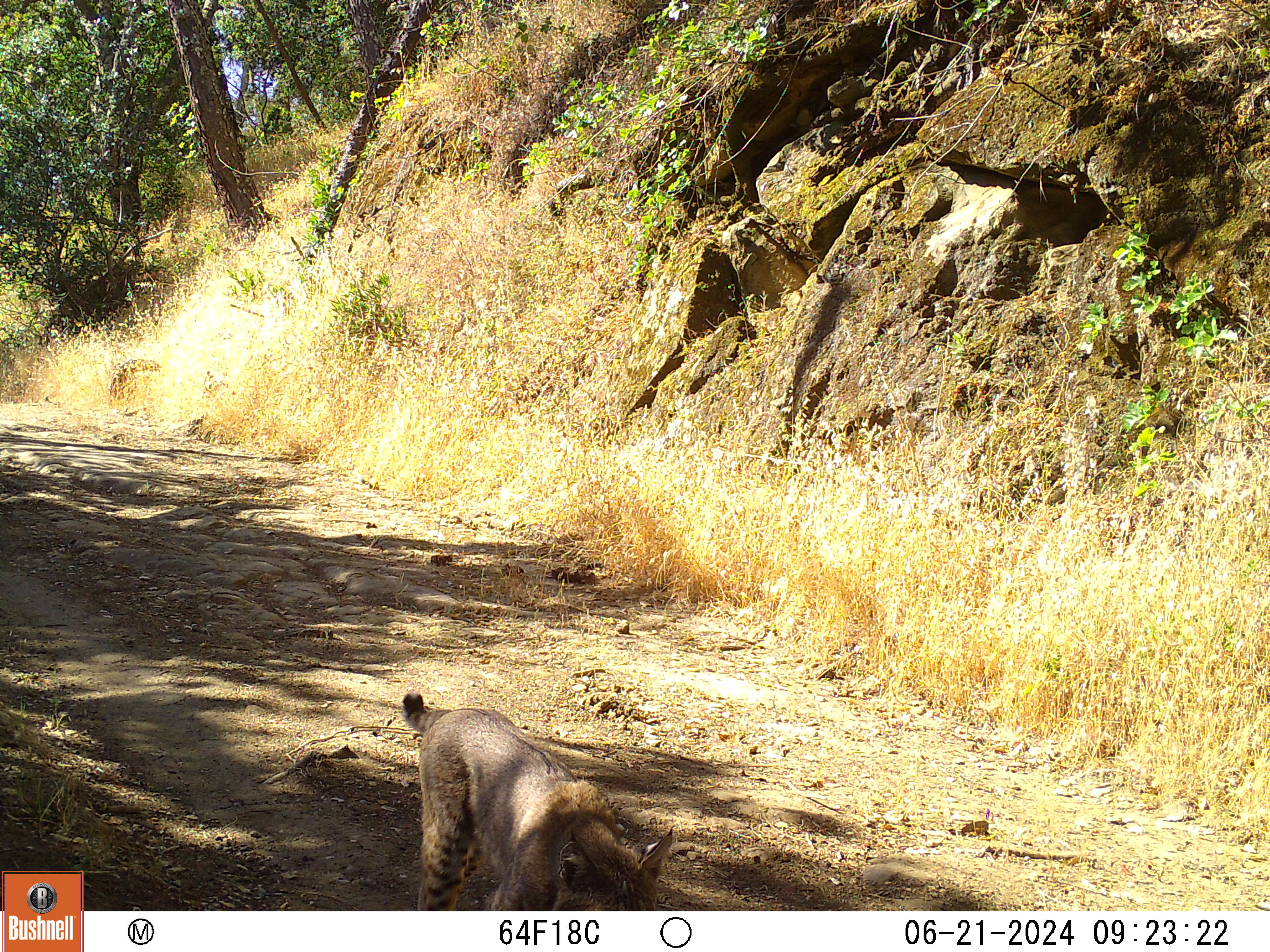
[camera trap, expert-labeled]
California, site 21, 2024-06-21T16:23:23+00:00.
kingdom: Animalia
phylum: Chordata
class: Mammalia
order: Carnivora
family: Felidae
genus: Lynx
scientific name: Lynx rufus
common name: bobcat